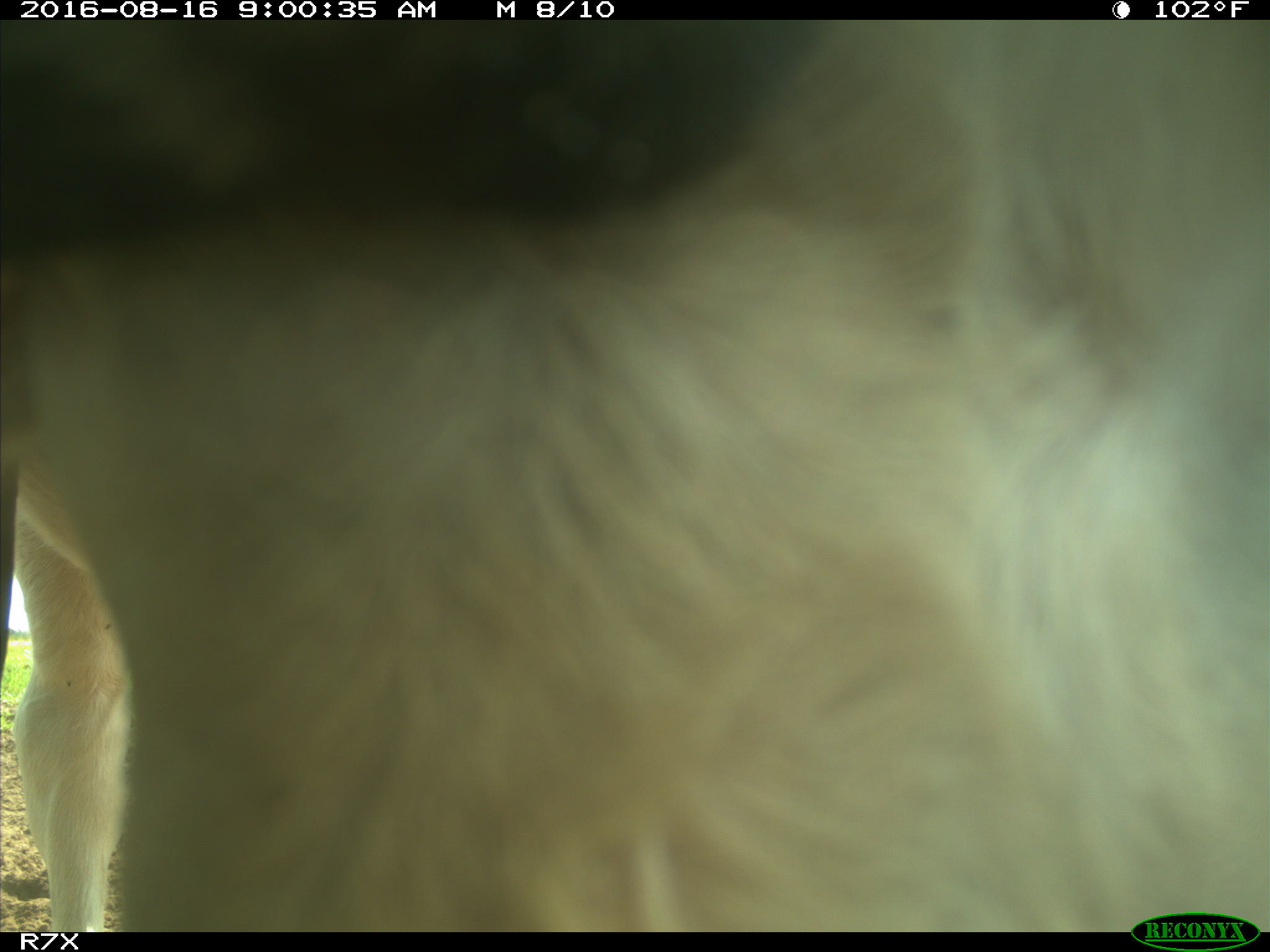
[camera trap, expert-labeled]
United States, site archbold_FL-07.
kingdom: Animalia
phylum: Chordata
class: Mammalia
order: Artiodactyla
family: Bovidae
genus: Bos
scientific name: Bos taurus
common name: domestic cow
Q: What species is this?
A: Bos taurus (domestic cow).